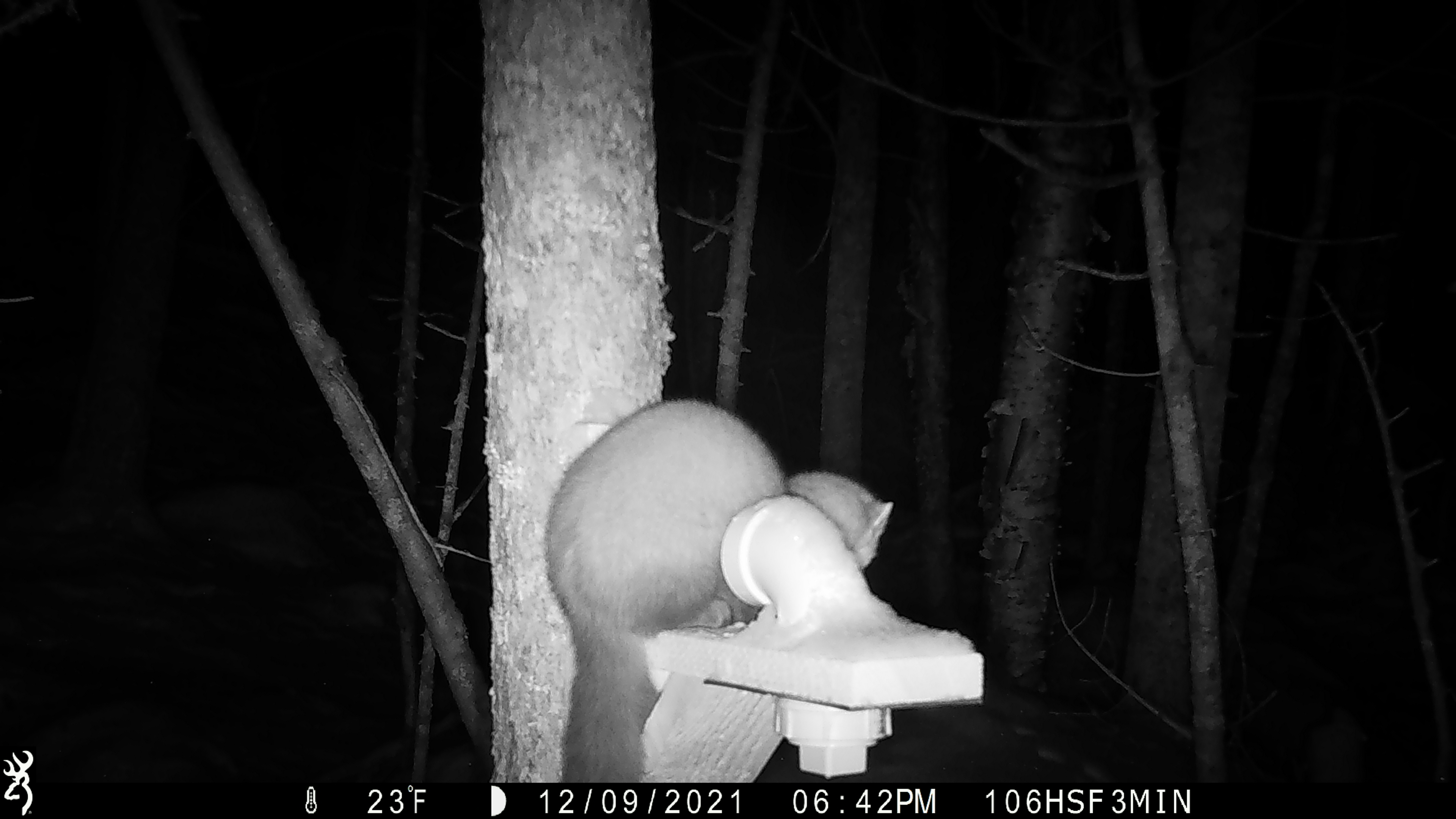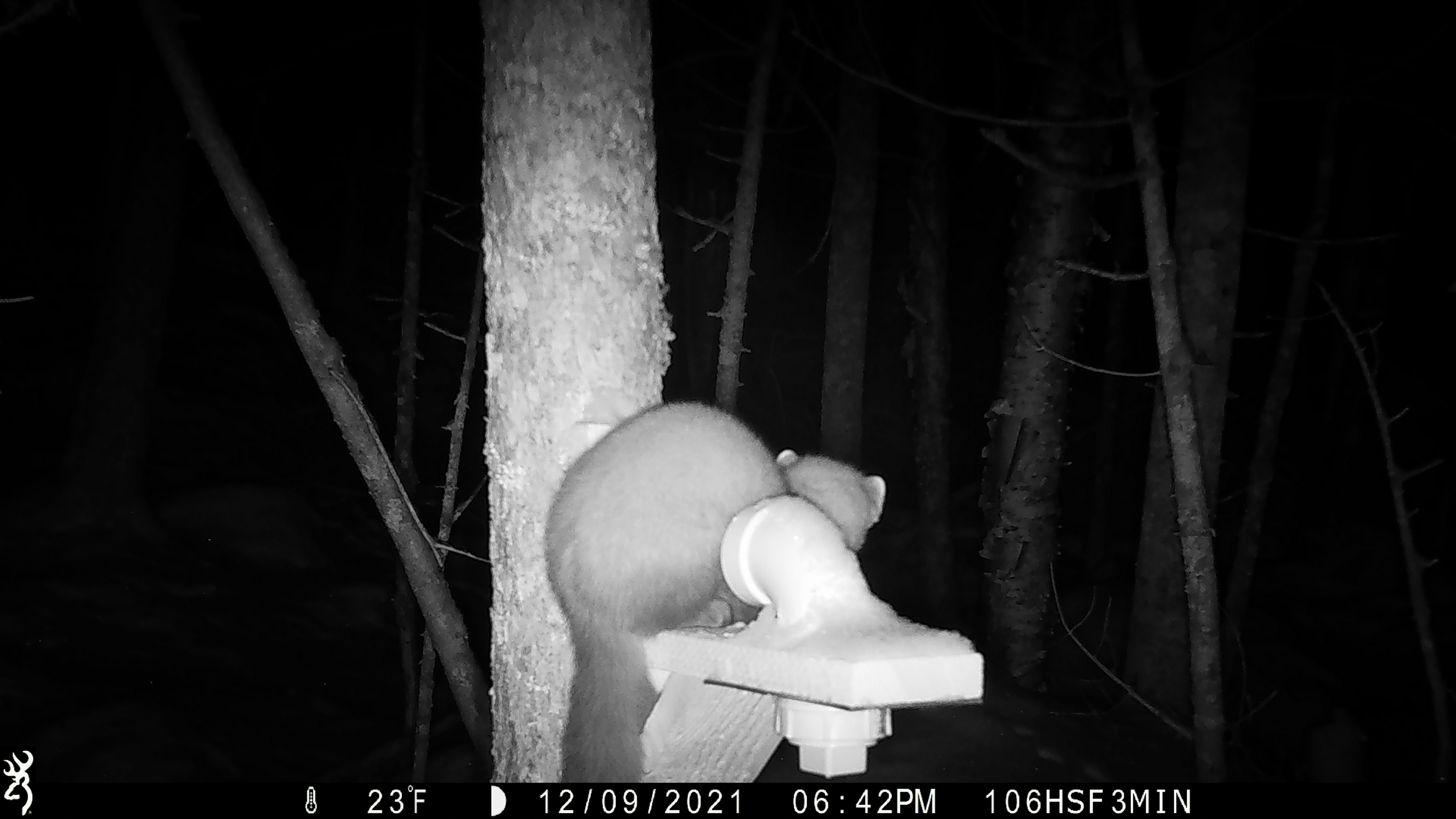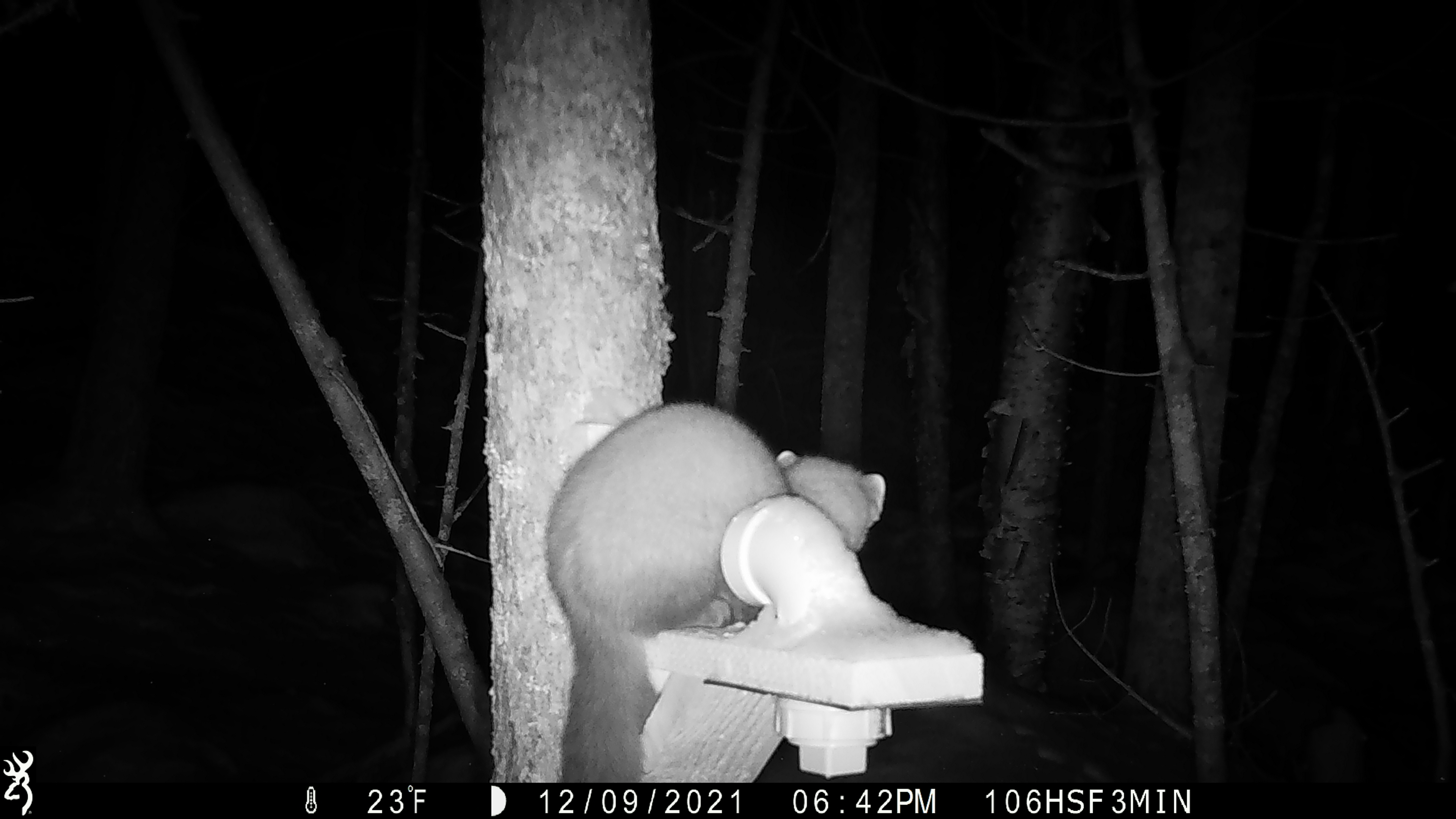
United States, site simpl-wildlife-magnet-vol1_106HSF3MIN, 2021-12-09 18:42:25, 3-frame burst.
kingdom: Animalia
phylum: Chordata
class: Mammalia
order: Carnivora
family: Mustelidae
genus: Martes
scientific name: Martes americana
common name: american marten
American marten (Martes americana).